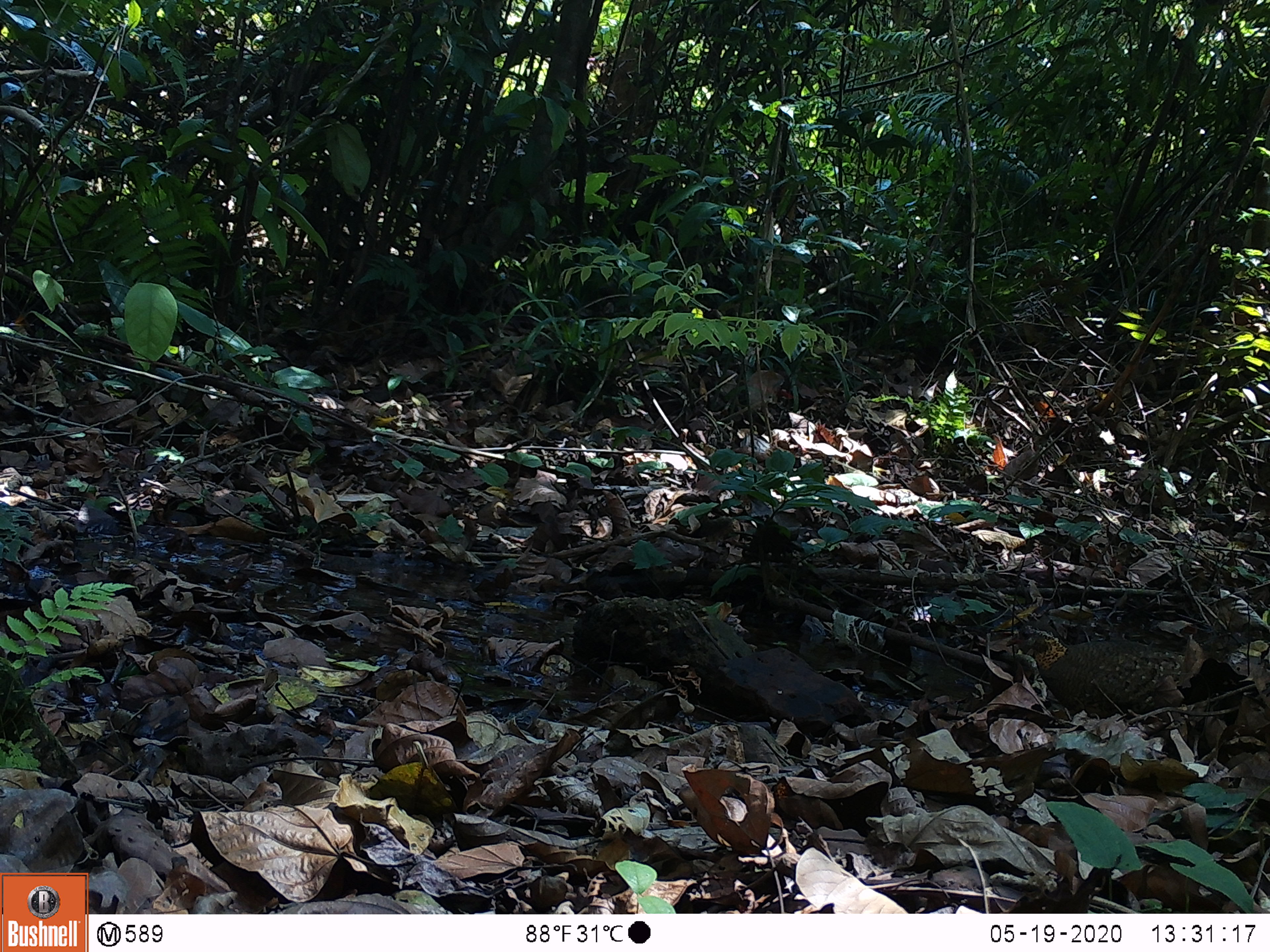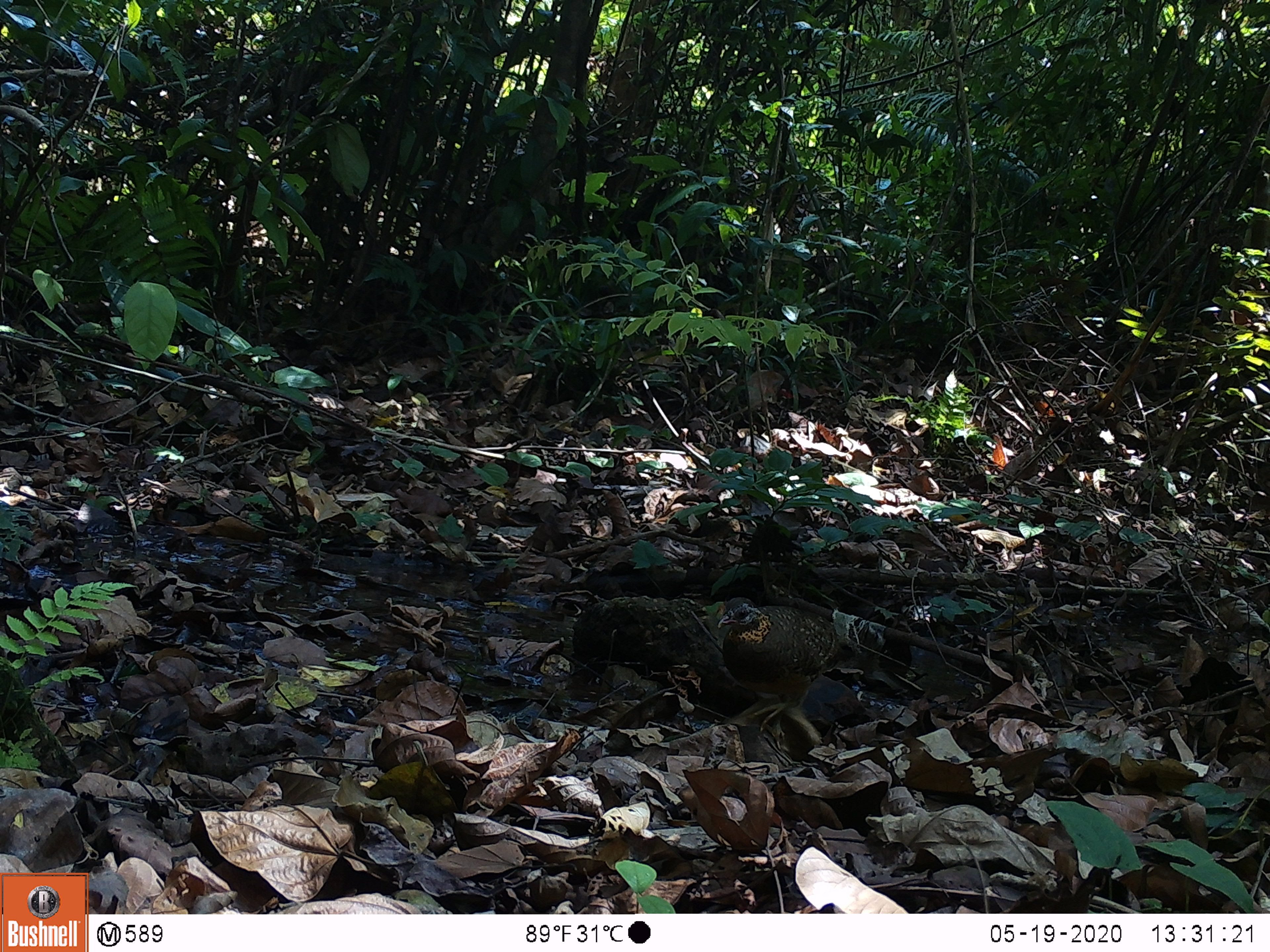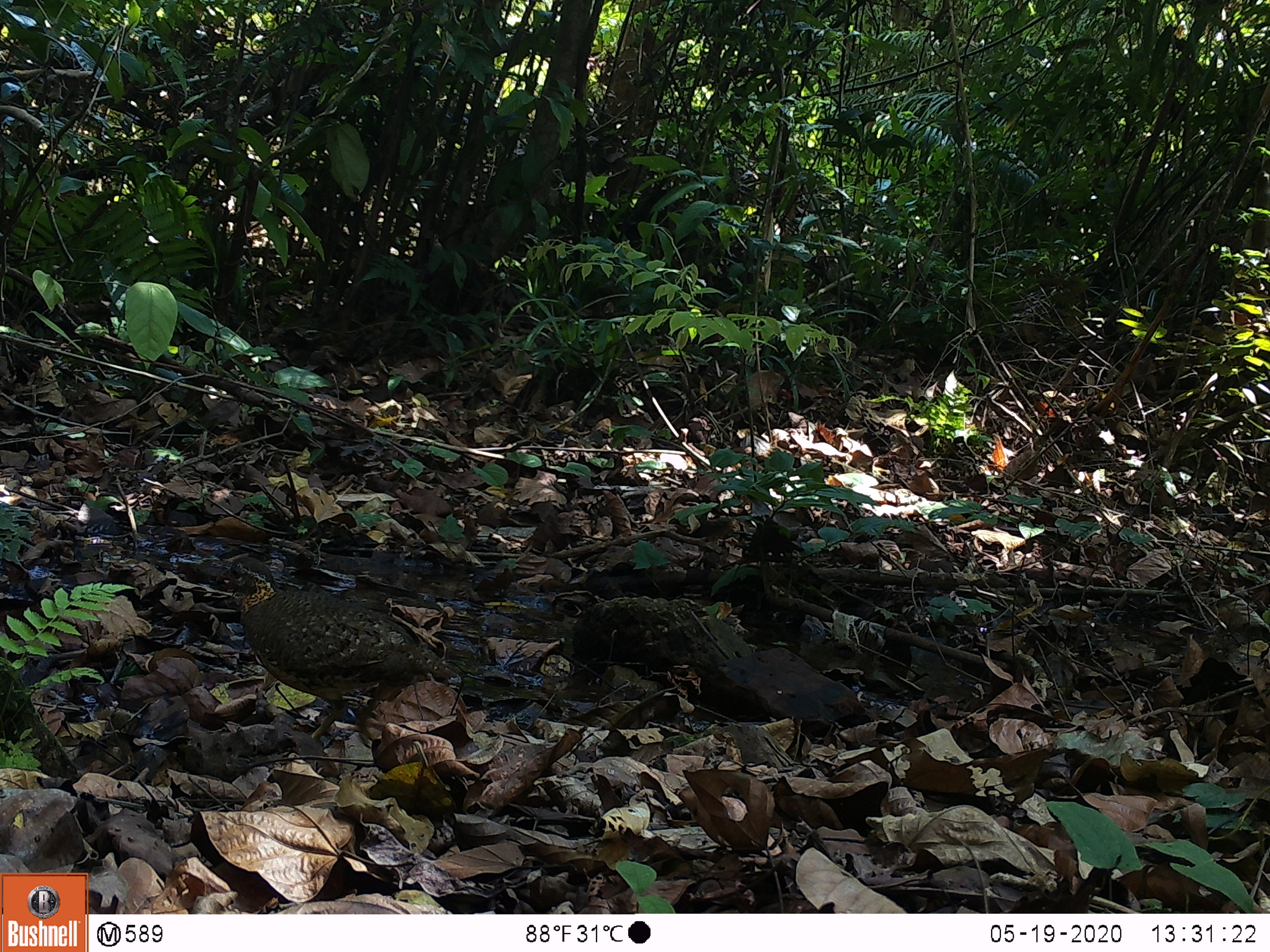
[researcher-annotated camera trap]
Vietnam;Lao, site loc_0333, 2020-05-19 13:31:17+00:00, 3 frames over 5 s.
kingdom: Animalia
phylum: Chordata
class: Aves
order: Galliformes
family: Phasianidae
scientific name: Phasianidae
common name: partridge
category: unidentified partridge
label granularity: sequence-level